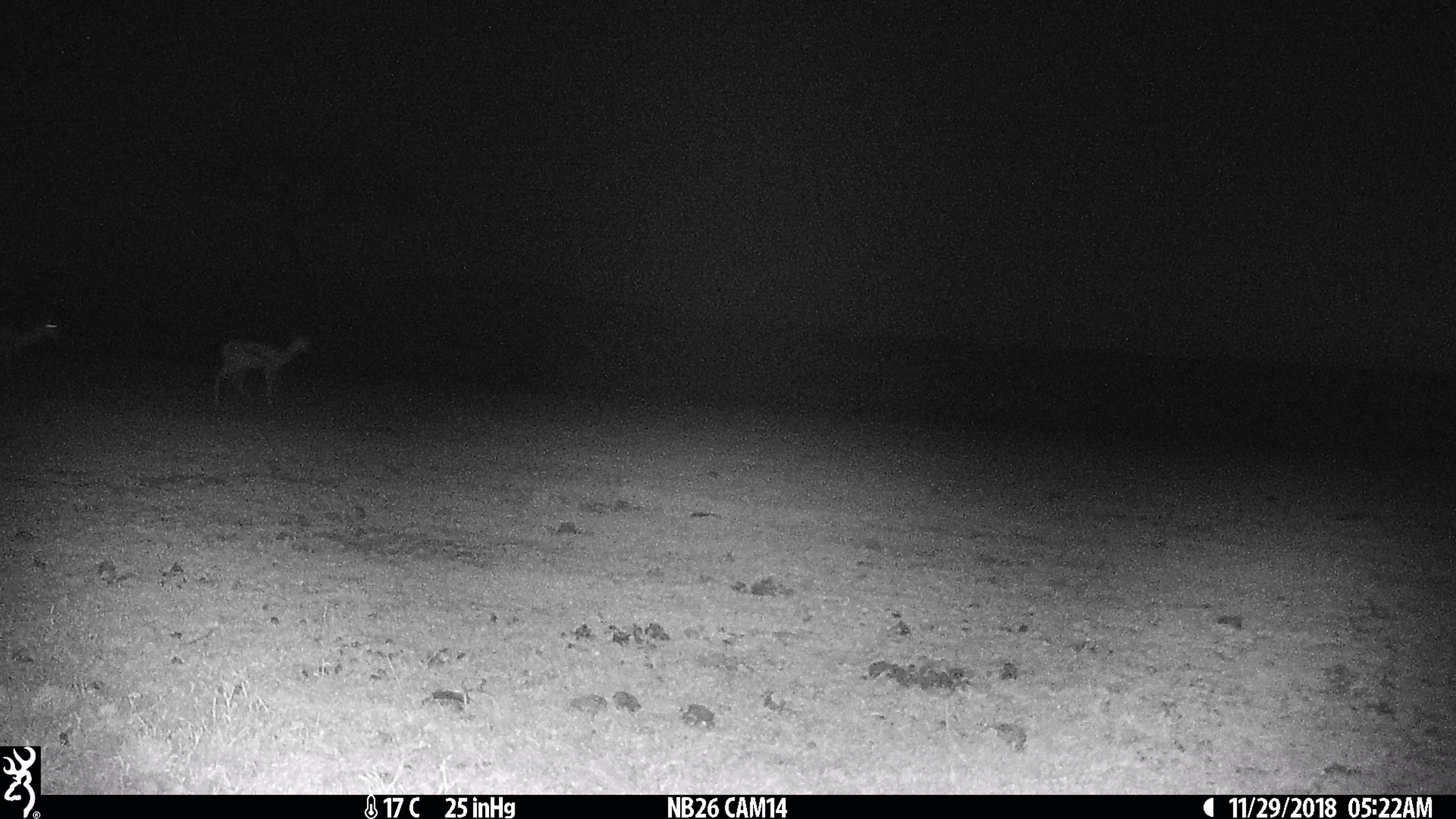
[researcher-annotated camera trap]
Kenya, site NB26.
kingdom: Animalia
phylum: Chordata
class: Mammalia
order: Artiodactyla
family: Bovidae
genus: Eudorcas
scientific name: Eudorcas thomsonii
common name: thomon's gazelle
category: gazelle thomsons